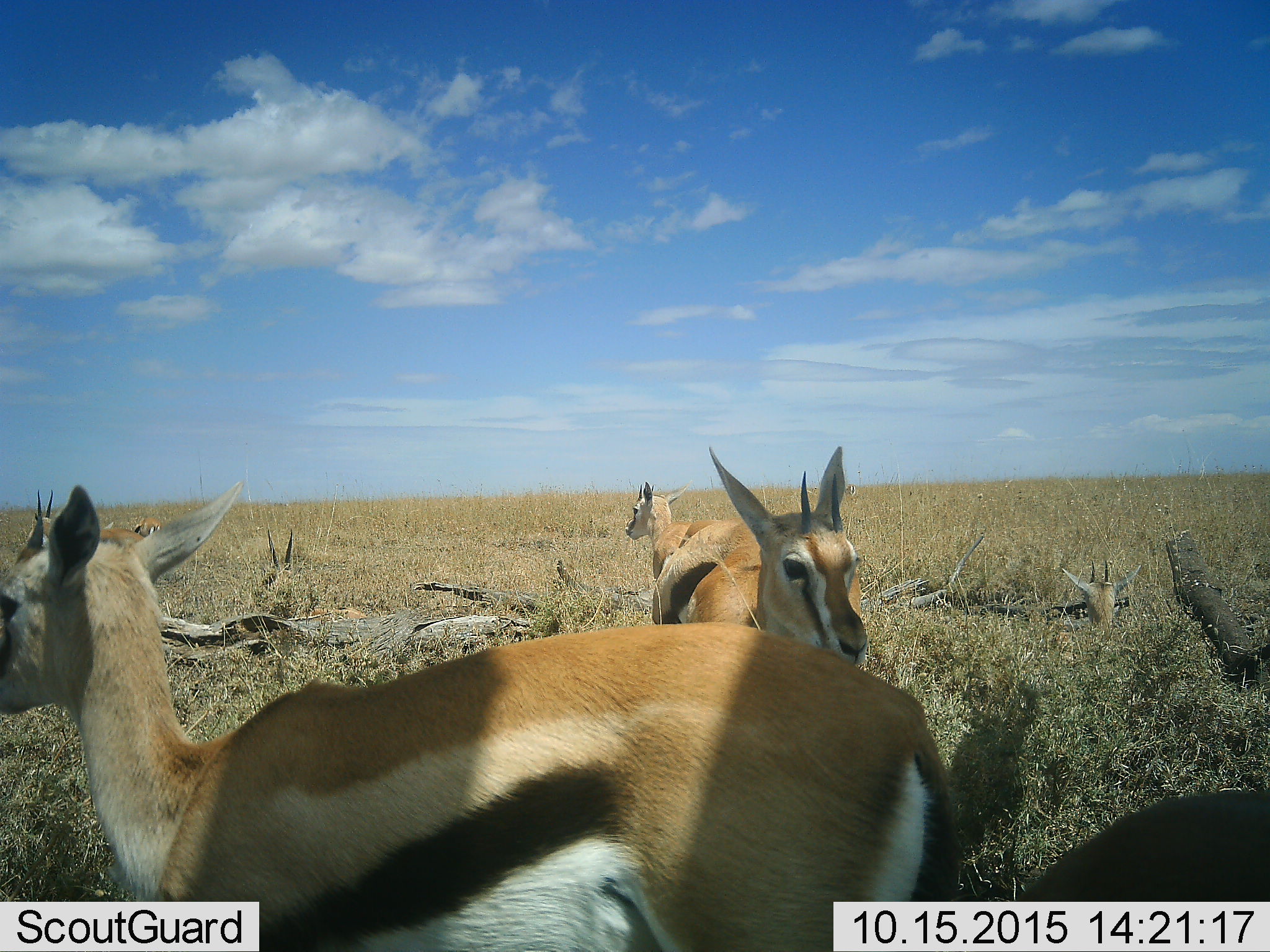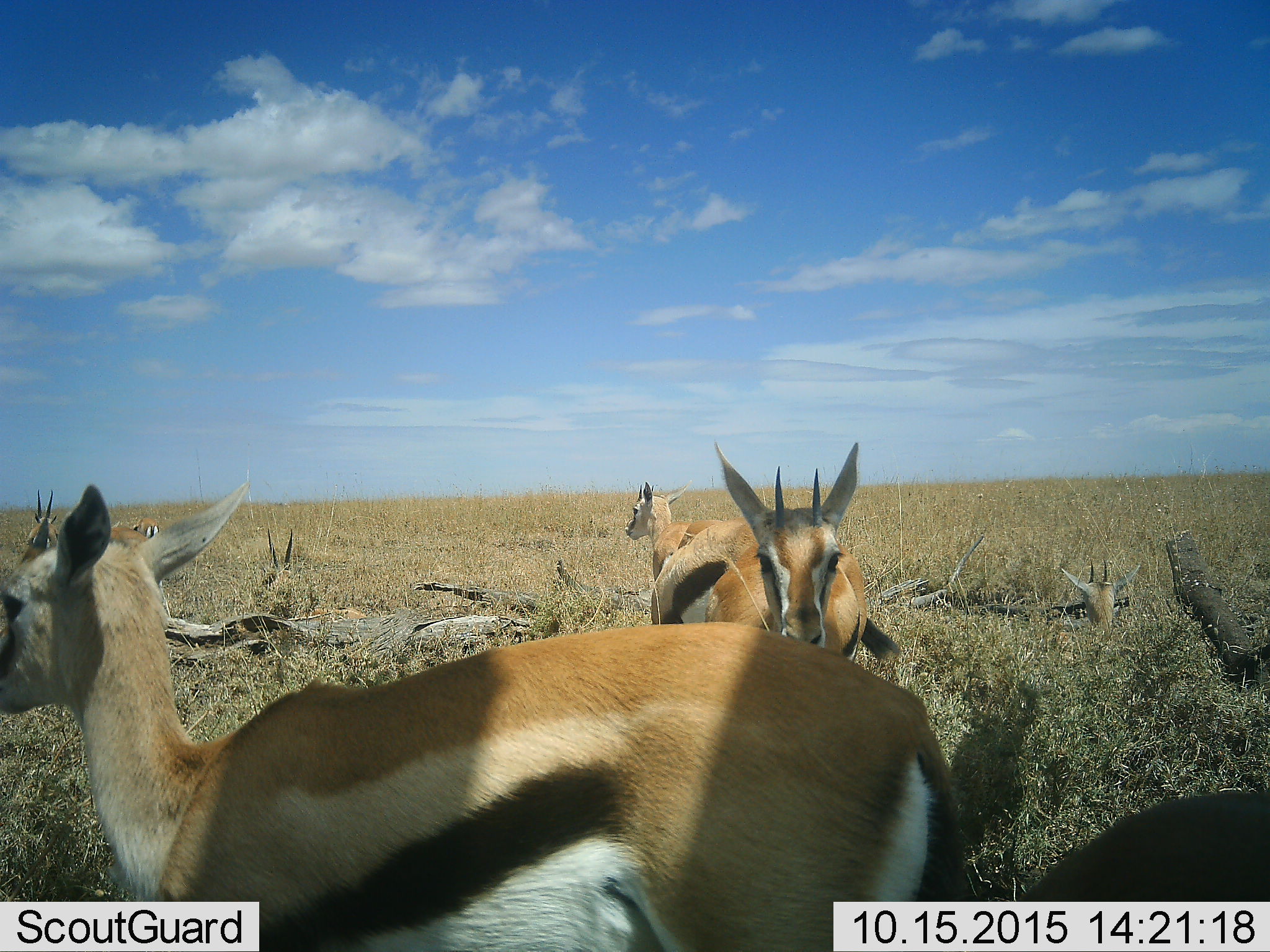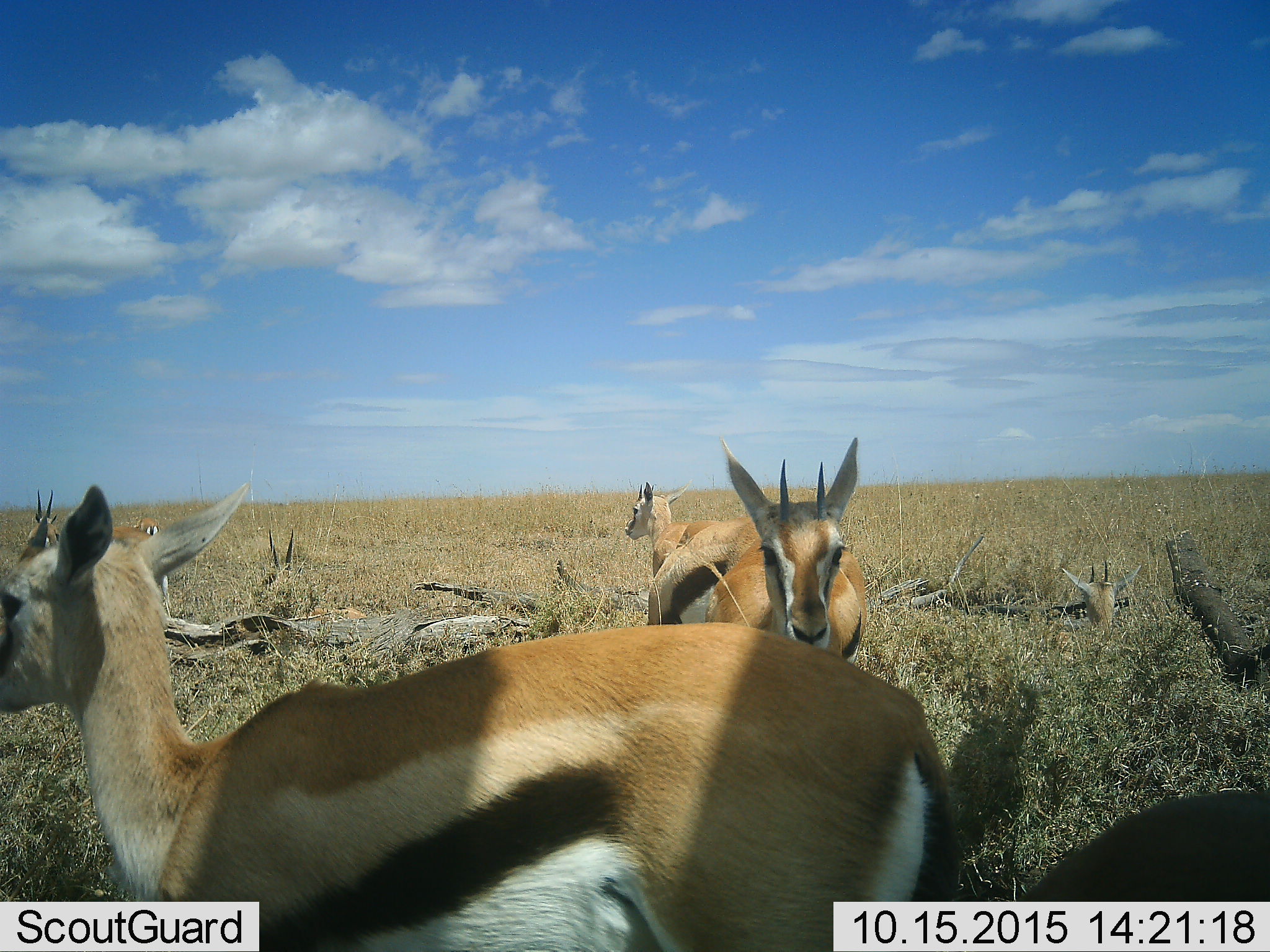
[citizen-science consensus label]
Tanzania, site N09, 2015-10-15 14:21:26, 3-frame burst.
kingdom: Animalia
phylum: Chordata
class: Mammalia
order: Artiodactyla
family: Bovidae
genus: Eudorcas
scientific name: Eudorcas thomsonii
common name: thomson's gazelle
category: gazellethomsons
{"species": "gazellethomsons (thomson's gazelle) (Eudorcas thomsonii)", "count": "5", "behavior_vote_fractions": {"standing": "86%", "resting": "43%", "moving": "0%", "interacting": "14%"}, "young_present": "0%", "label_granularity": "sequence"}